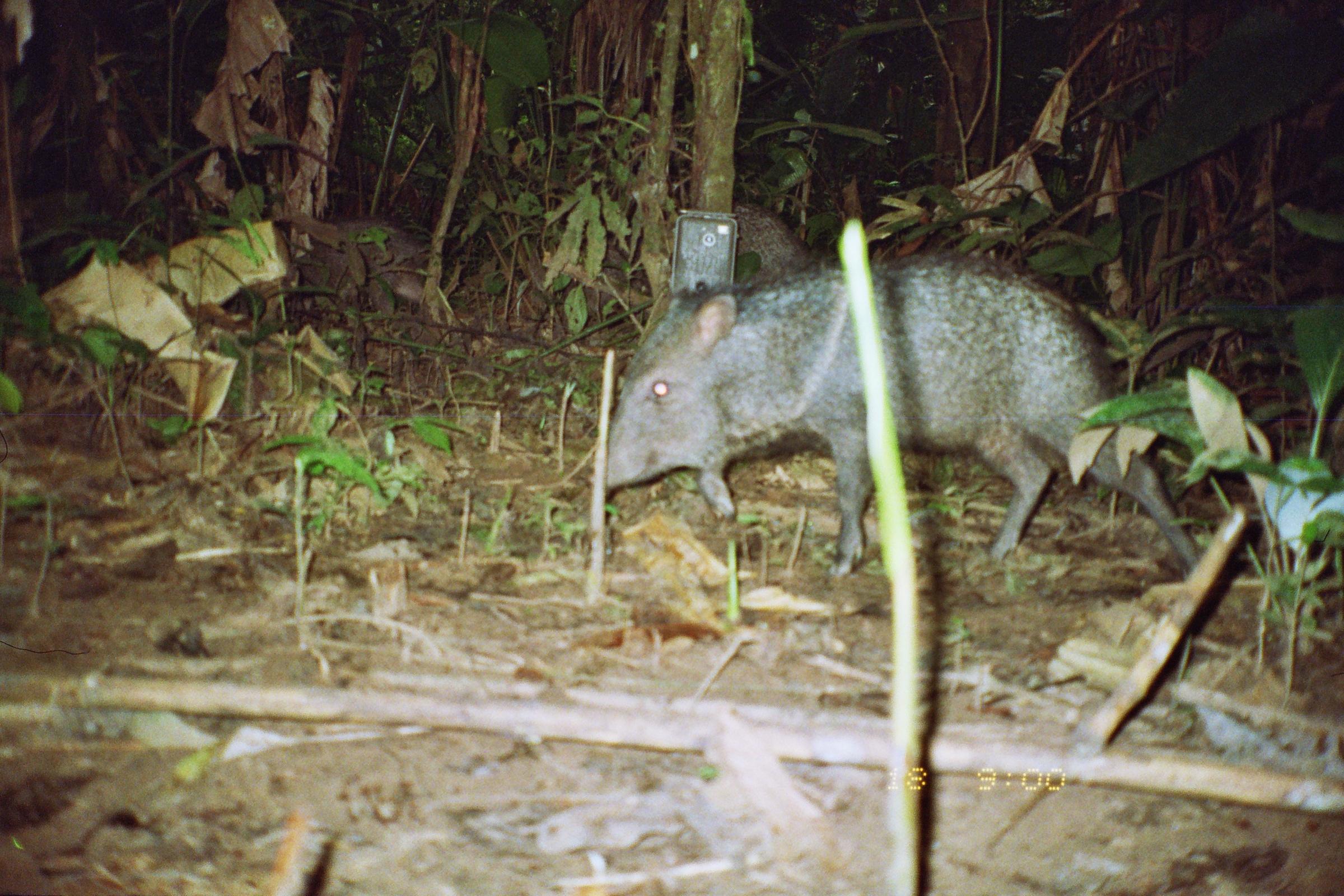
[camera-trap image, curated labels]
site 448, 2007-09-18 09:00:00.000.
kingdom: Animalia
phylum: Chordata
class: Mammalia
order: Artiodactyla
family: Tayassuidae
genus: Pecari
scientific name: Pecari tajacu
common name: collared peccary